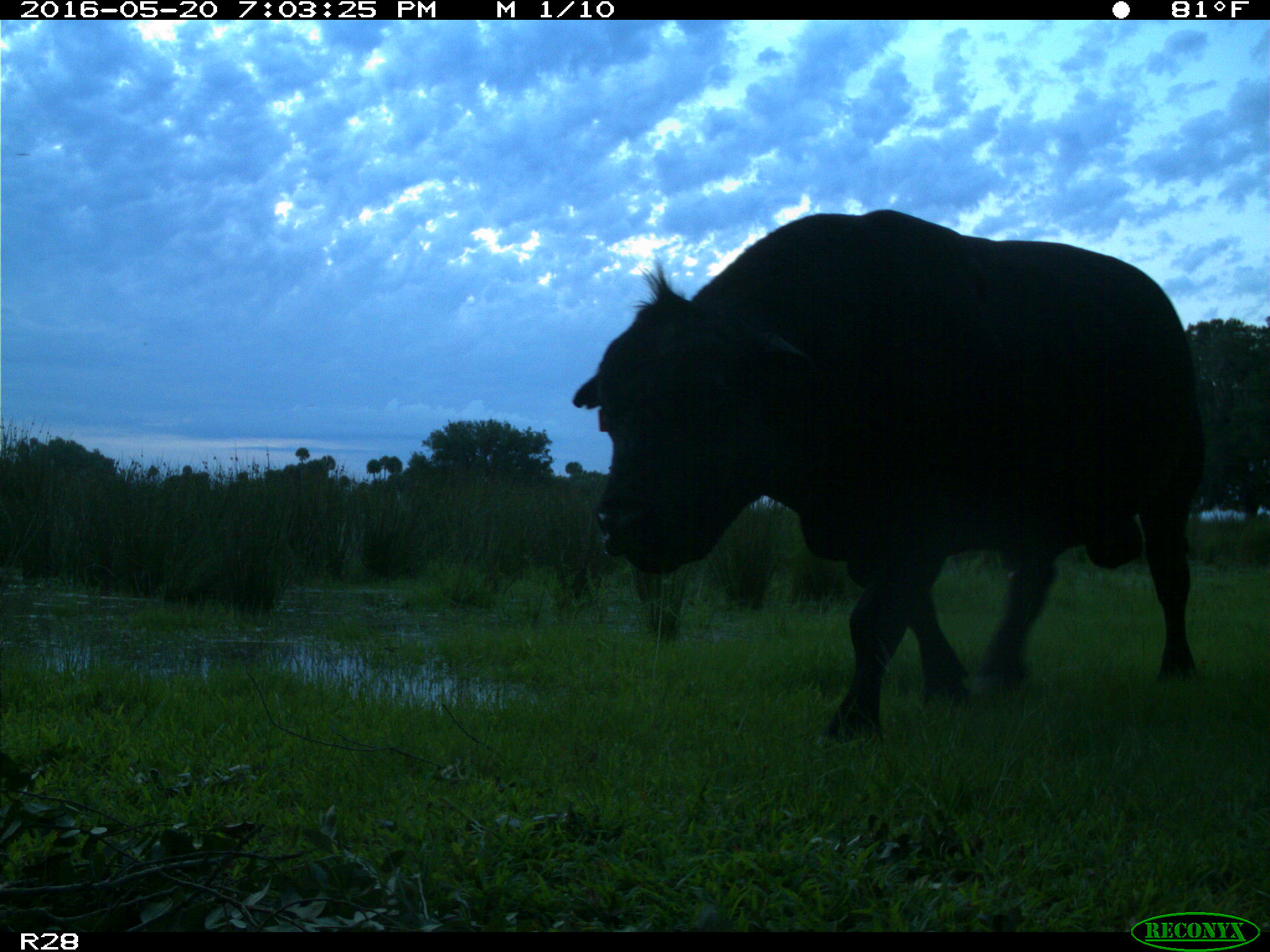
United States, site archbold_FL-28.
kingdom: Animalia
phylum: Chordata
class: Mammalia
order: Artiodactyla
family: Bovidae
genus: Bos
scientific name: Bos taurus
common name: domestic cow